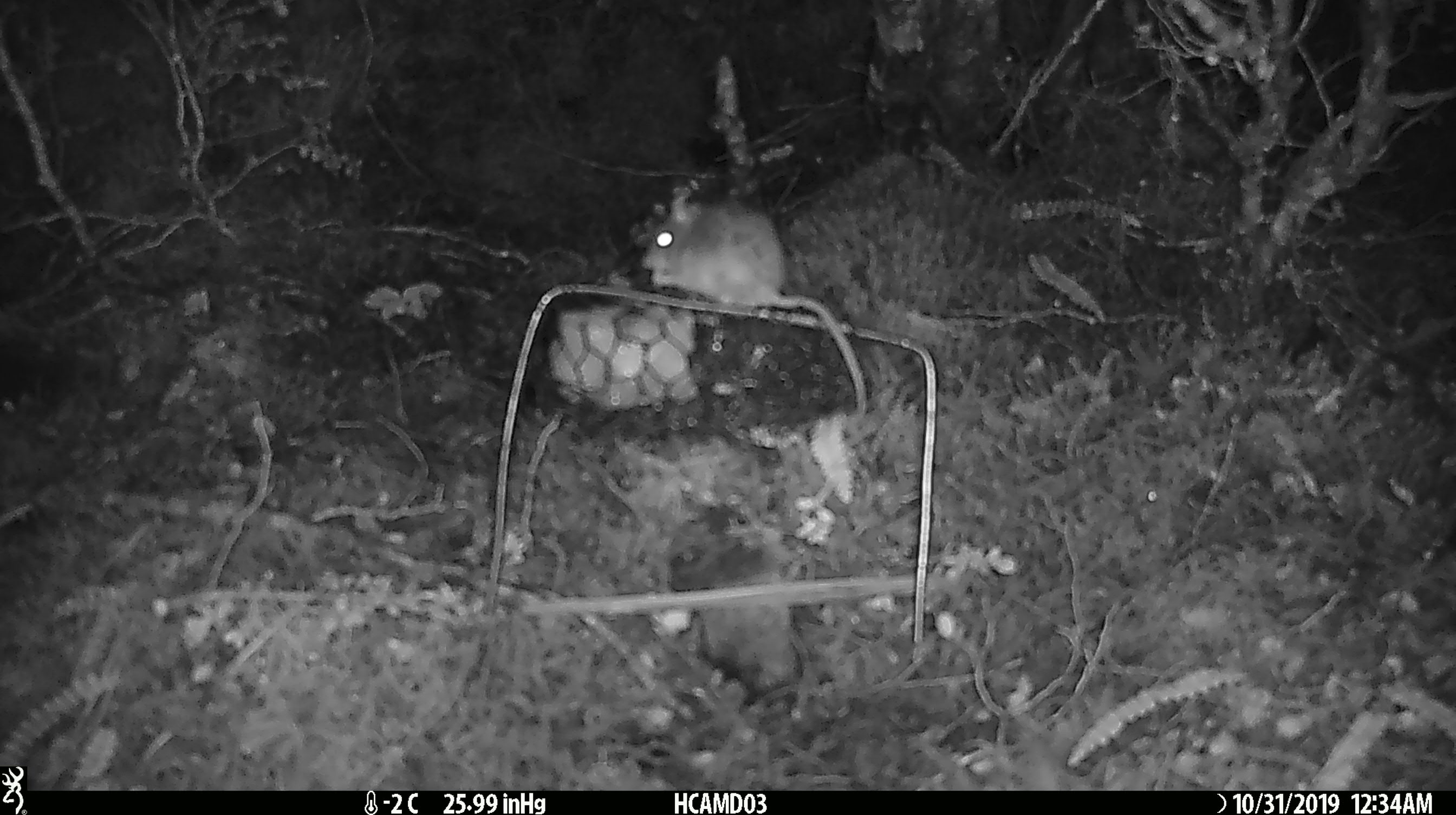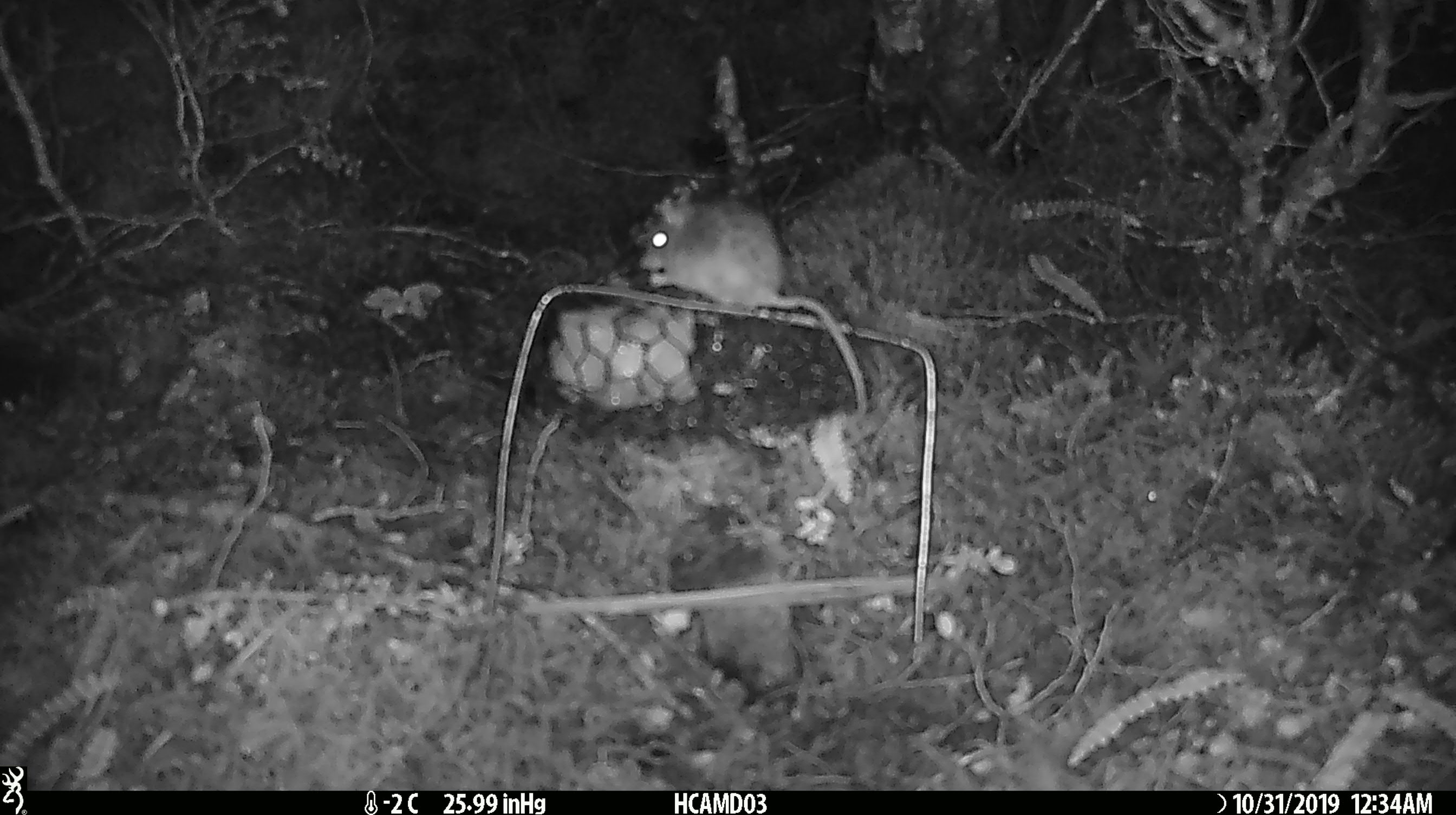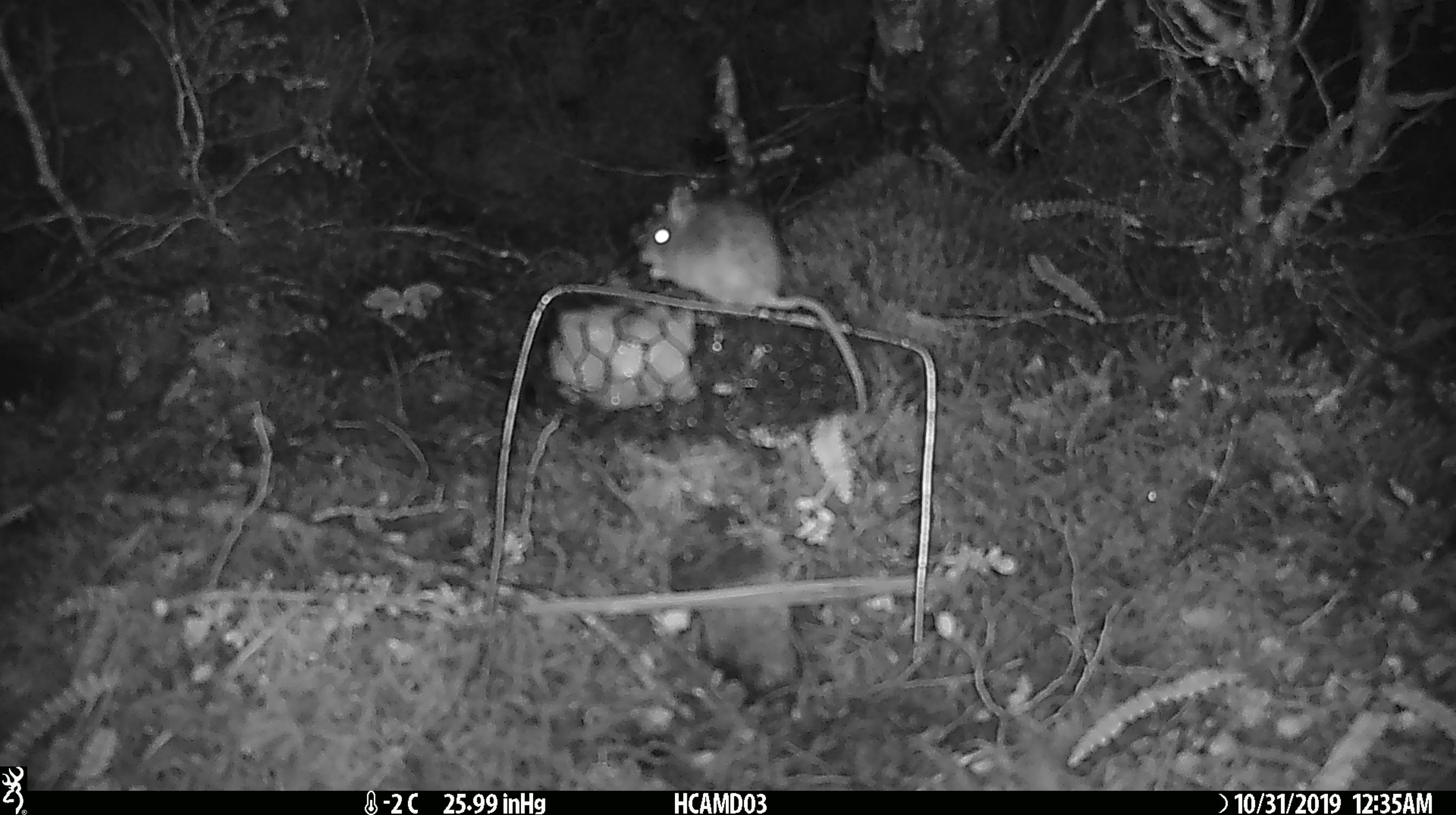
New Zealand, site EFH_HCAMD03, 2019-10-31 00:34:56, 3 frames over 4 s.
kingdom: Animalia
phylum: Chordata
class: Mammalia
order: Rodentia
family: Muridae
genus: Mus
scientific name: Mus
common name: mouse